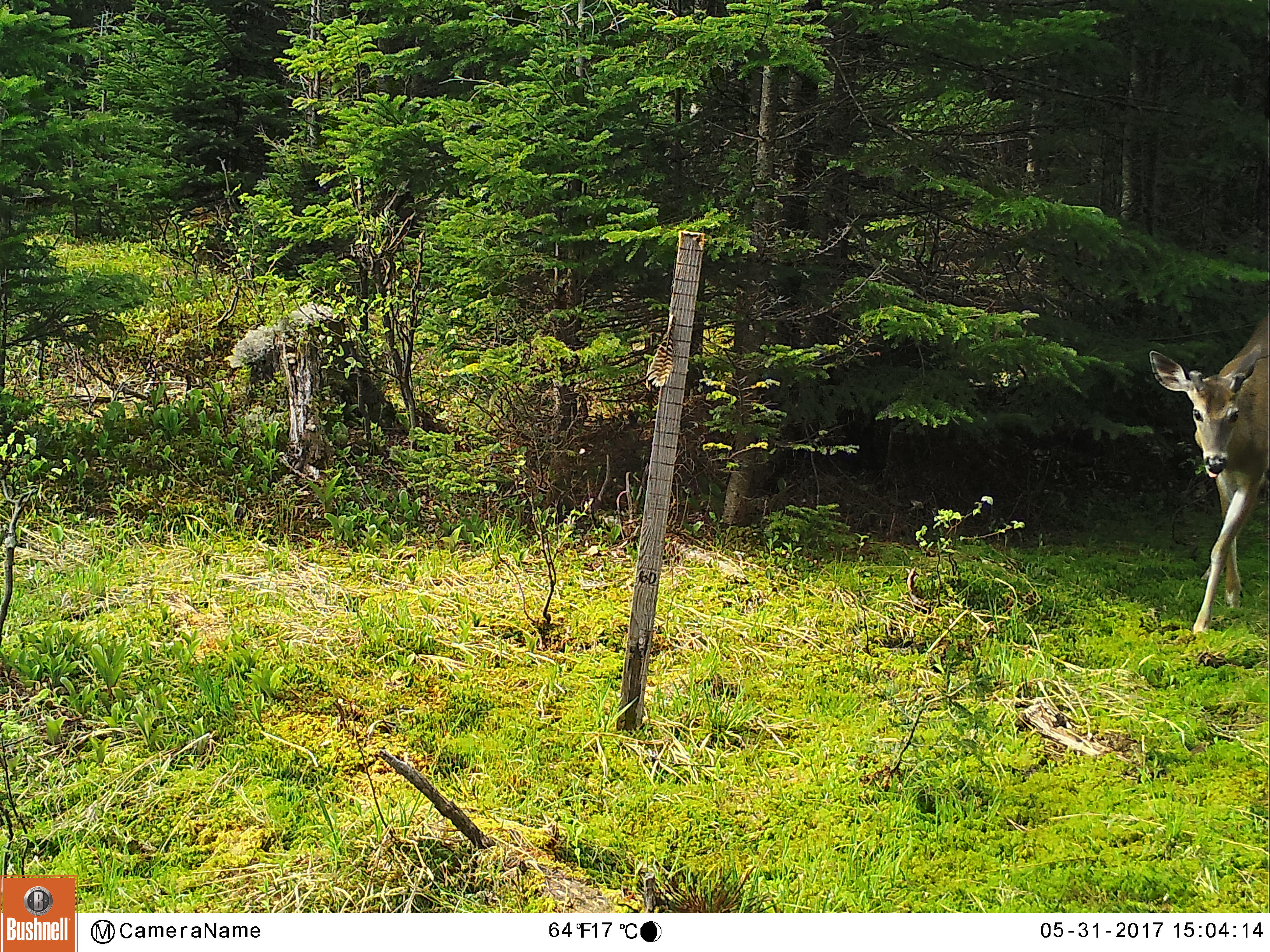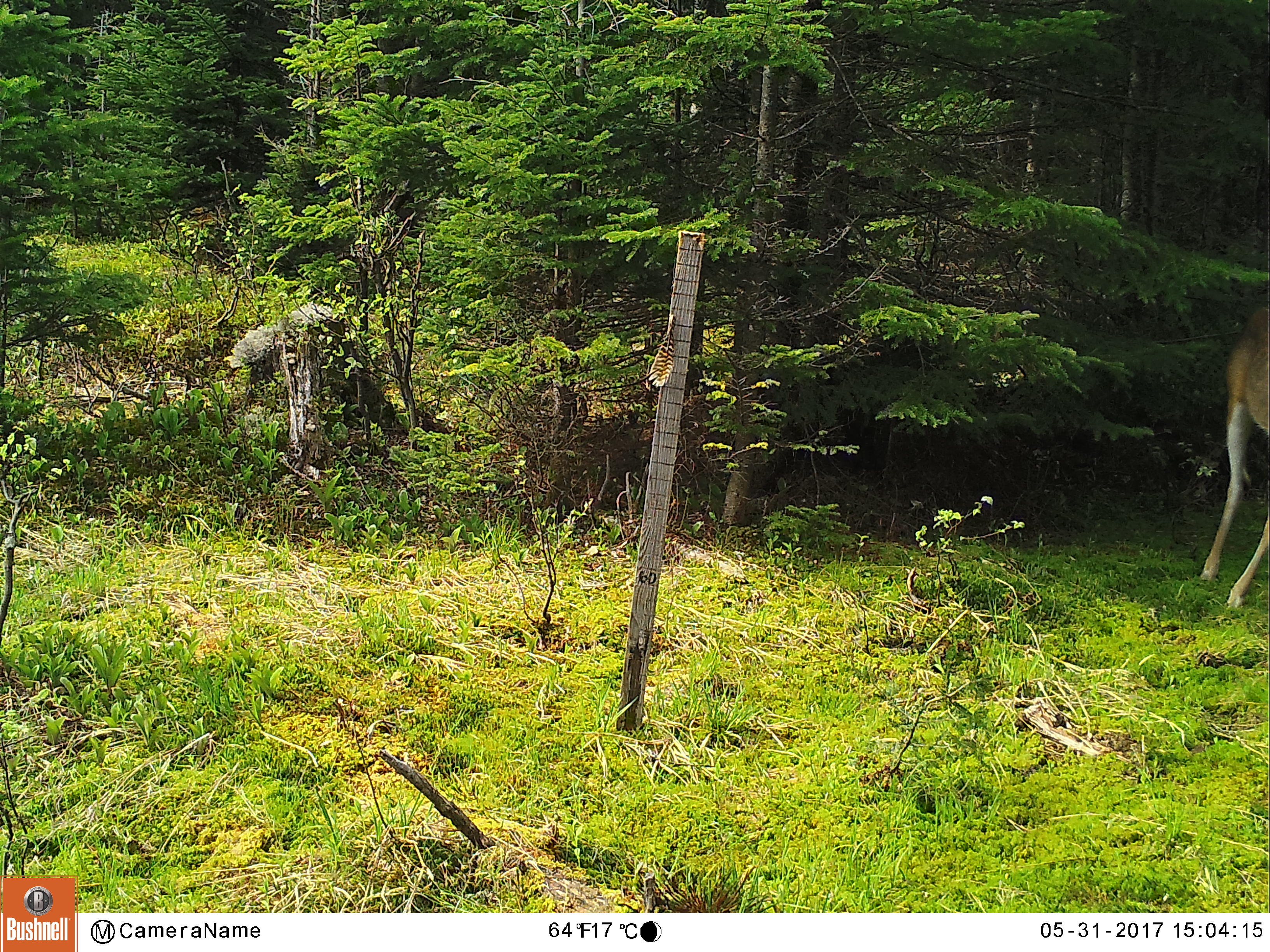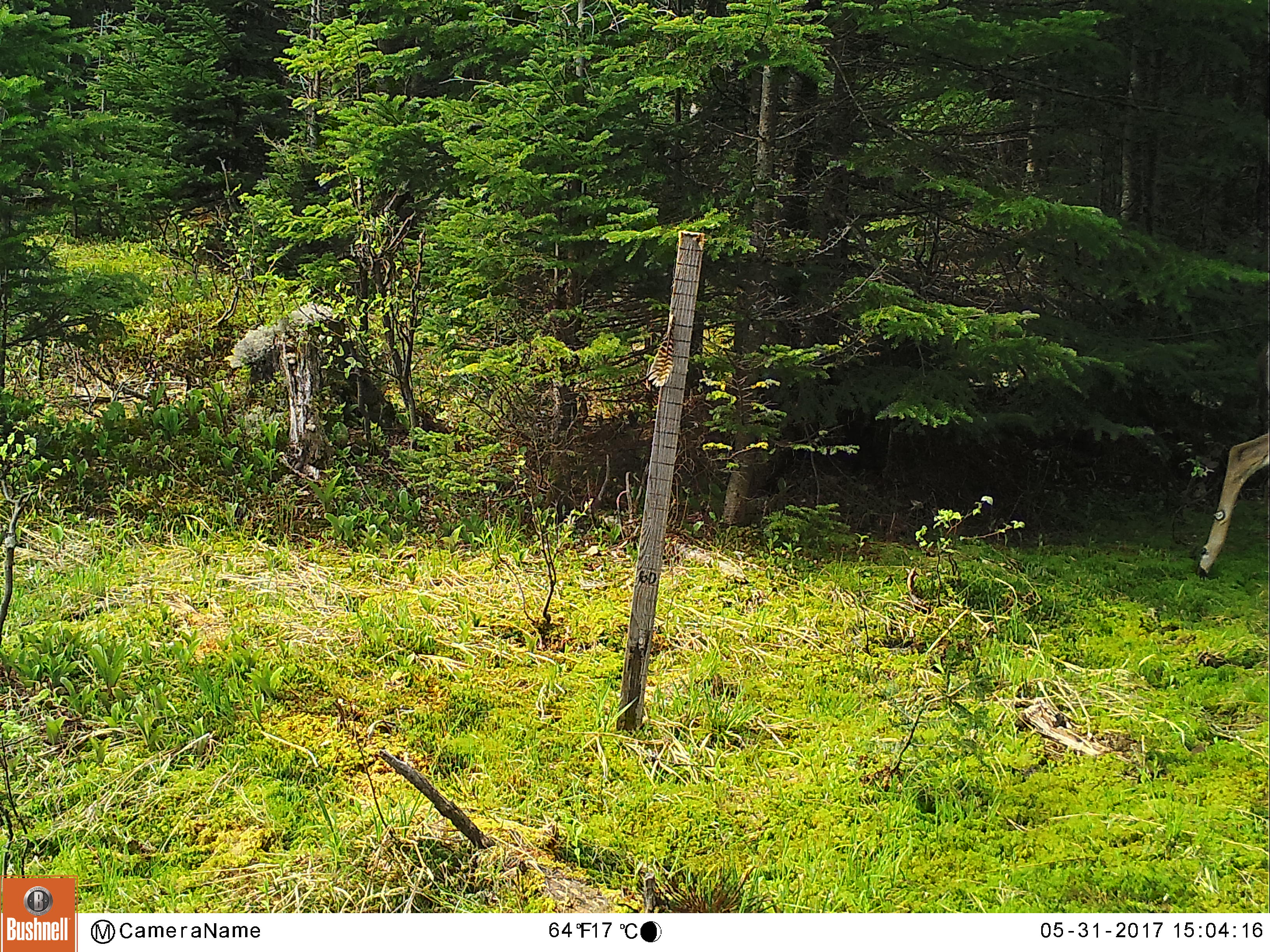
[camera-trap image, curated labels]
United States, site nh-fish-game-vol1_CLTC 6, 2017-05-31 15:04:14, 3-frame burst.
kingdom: Animalia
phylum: Chordata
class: Mammalia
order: Artiodactyla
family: Cervidae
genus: Odocoileus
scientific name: Odocoileus virginianus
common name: white-tailed deer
White-tailed deer (Odocoileus virginianus).